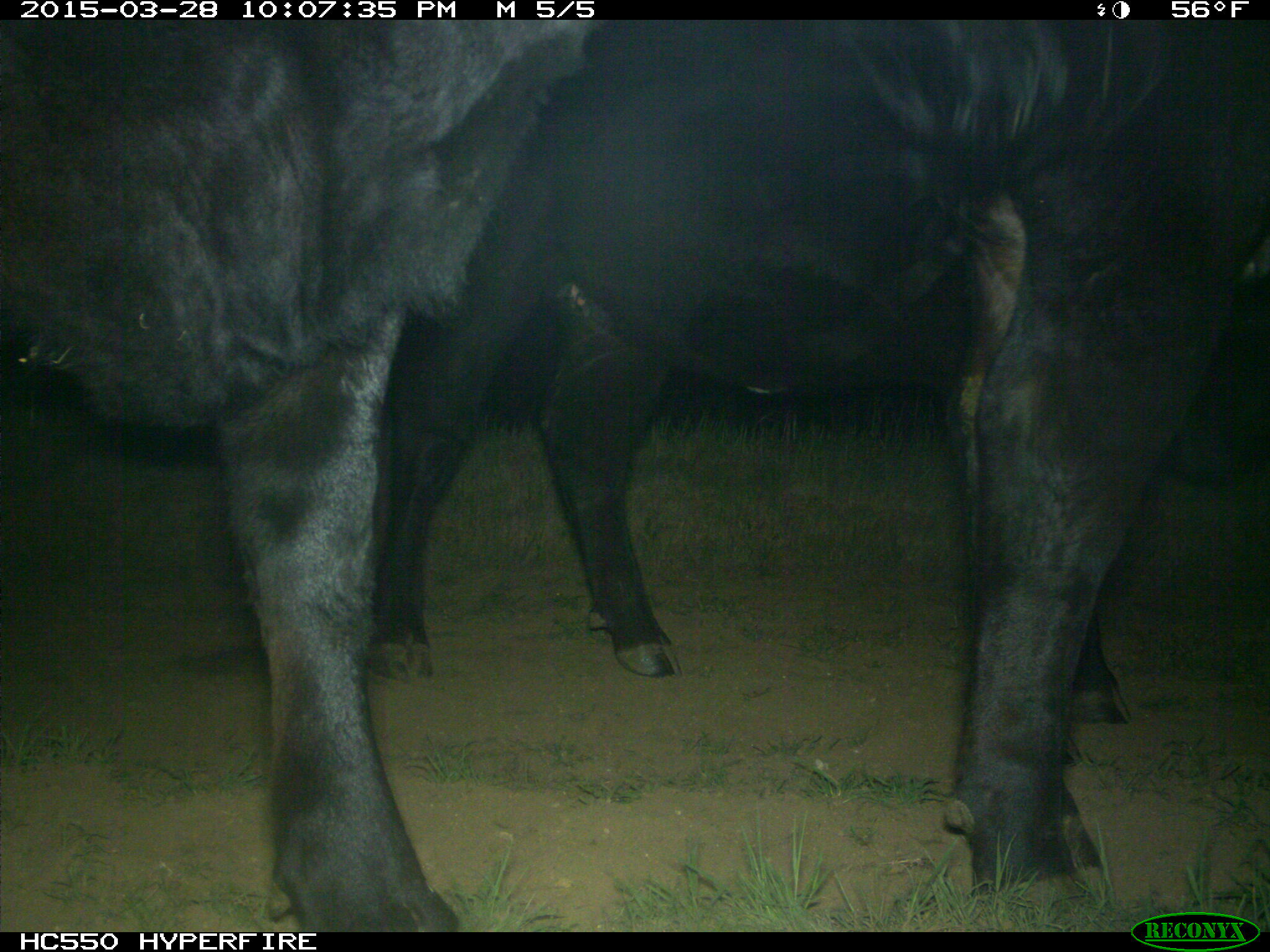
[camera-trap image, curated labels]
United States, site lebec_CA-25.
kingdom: Animalia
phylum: Chordata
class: Mammalia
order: Artiodactyla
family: Bovidae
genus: Bos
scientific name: Bos taurus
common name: domestic cow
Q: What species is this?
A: Bos taurus (domestic cow).